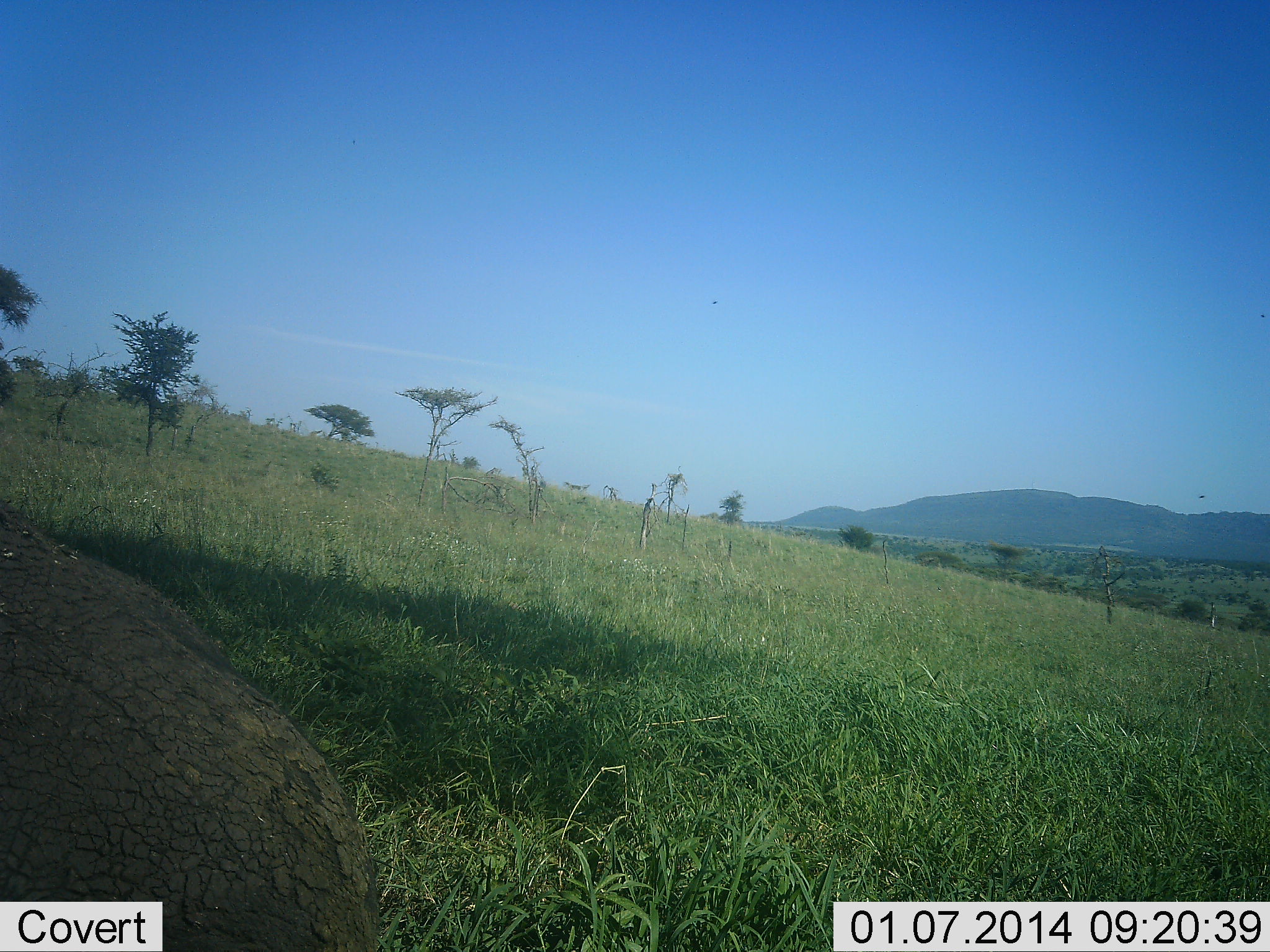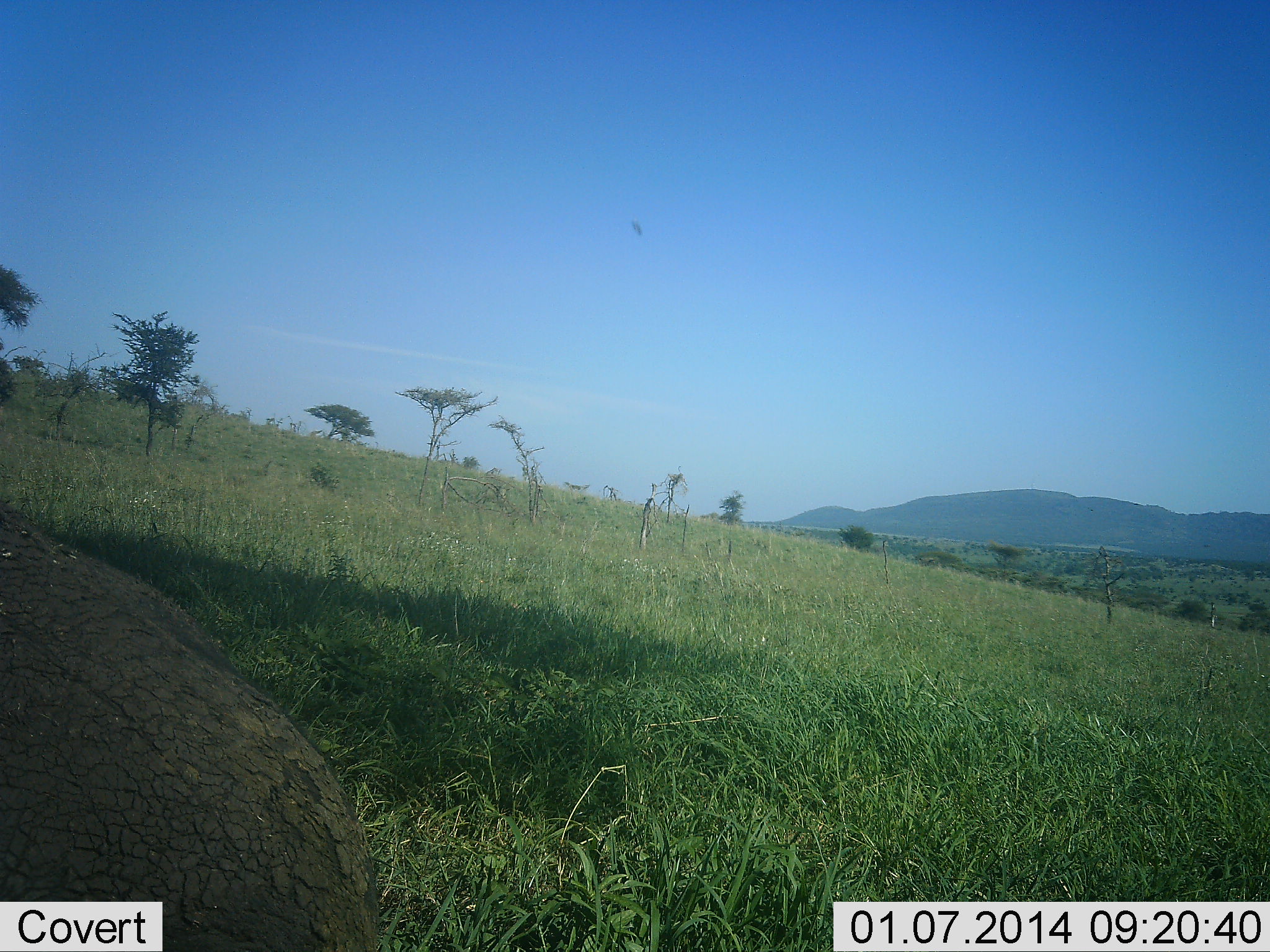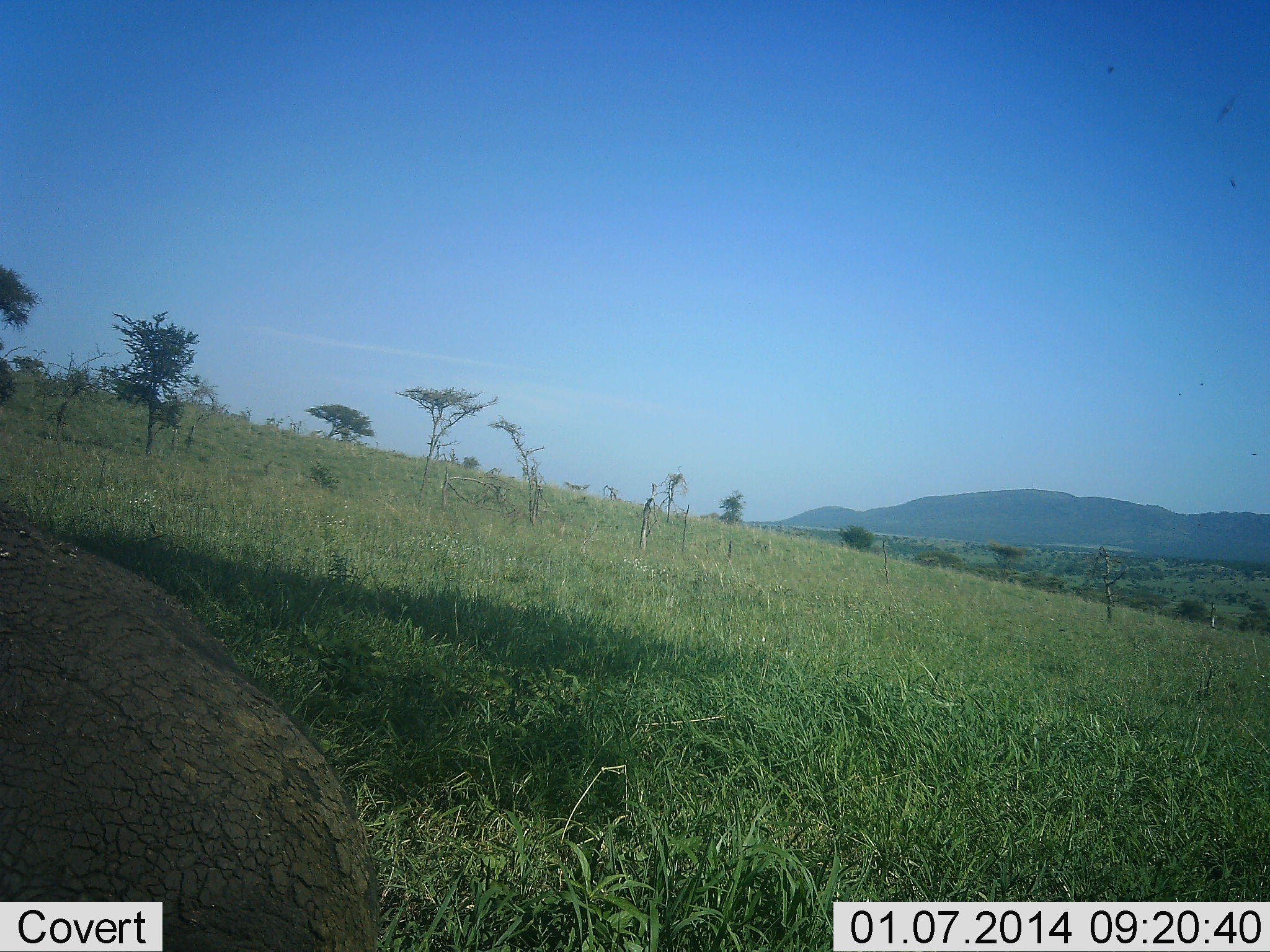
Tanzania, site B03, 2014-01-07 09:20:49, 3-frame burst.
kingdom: Animalia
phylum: Chordata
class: Mammalia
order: Proboscidea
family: Elephantidae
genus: Loxodonta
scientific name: Loxodonta africana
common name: african bush elephant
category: elephant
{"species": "elephant (african bush elephant) (Loxodonta africana)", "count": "1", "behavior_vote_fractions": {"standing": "20%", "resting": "80%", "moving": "0%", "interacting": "0%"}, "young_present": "0%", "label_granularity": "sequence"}